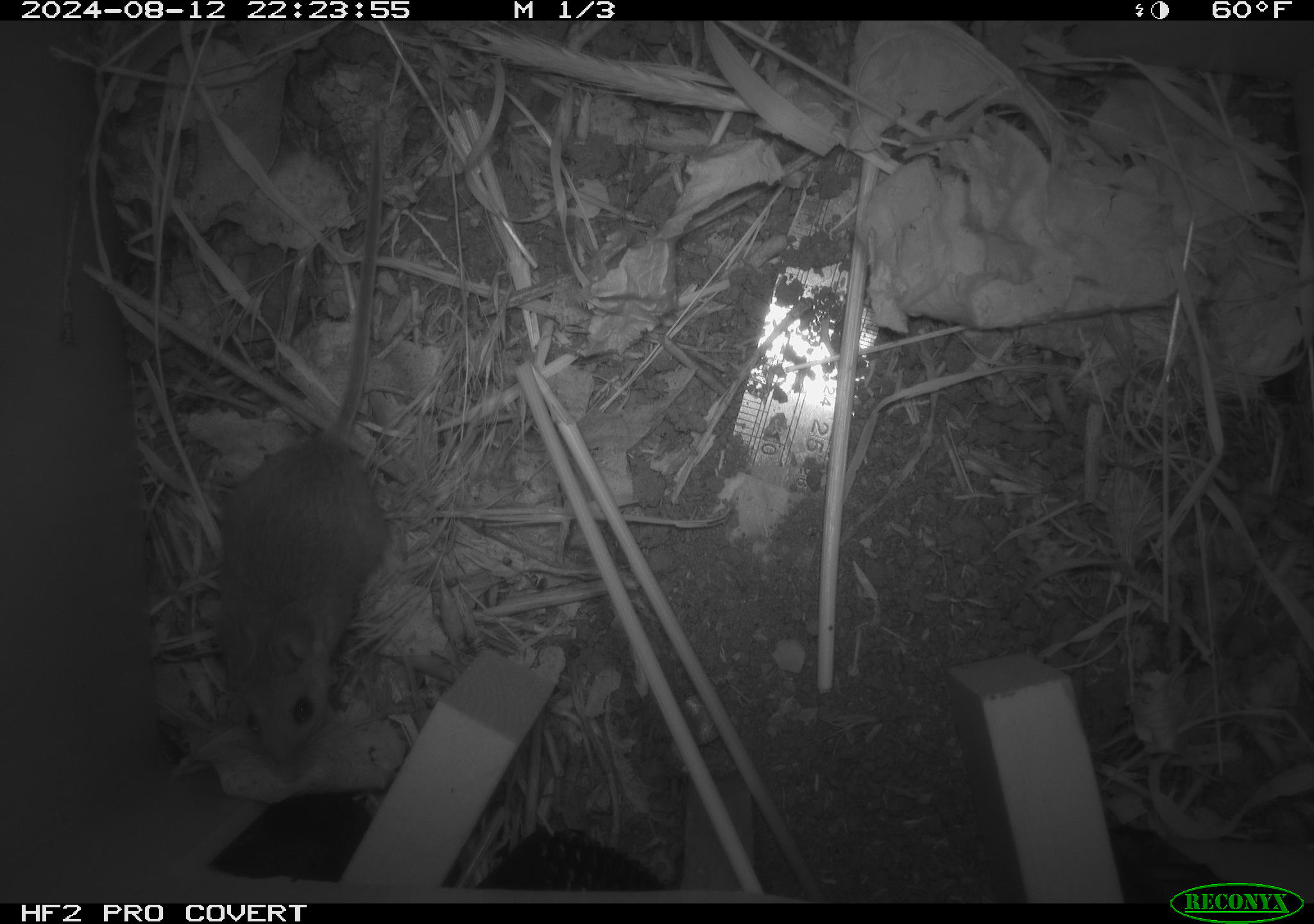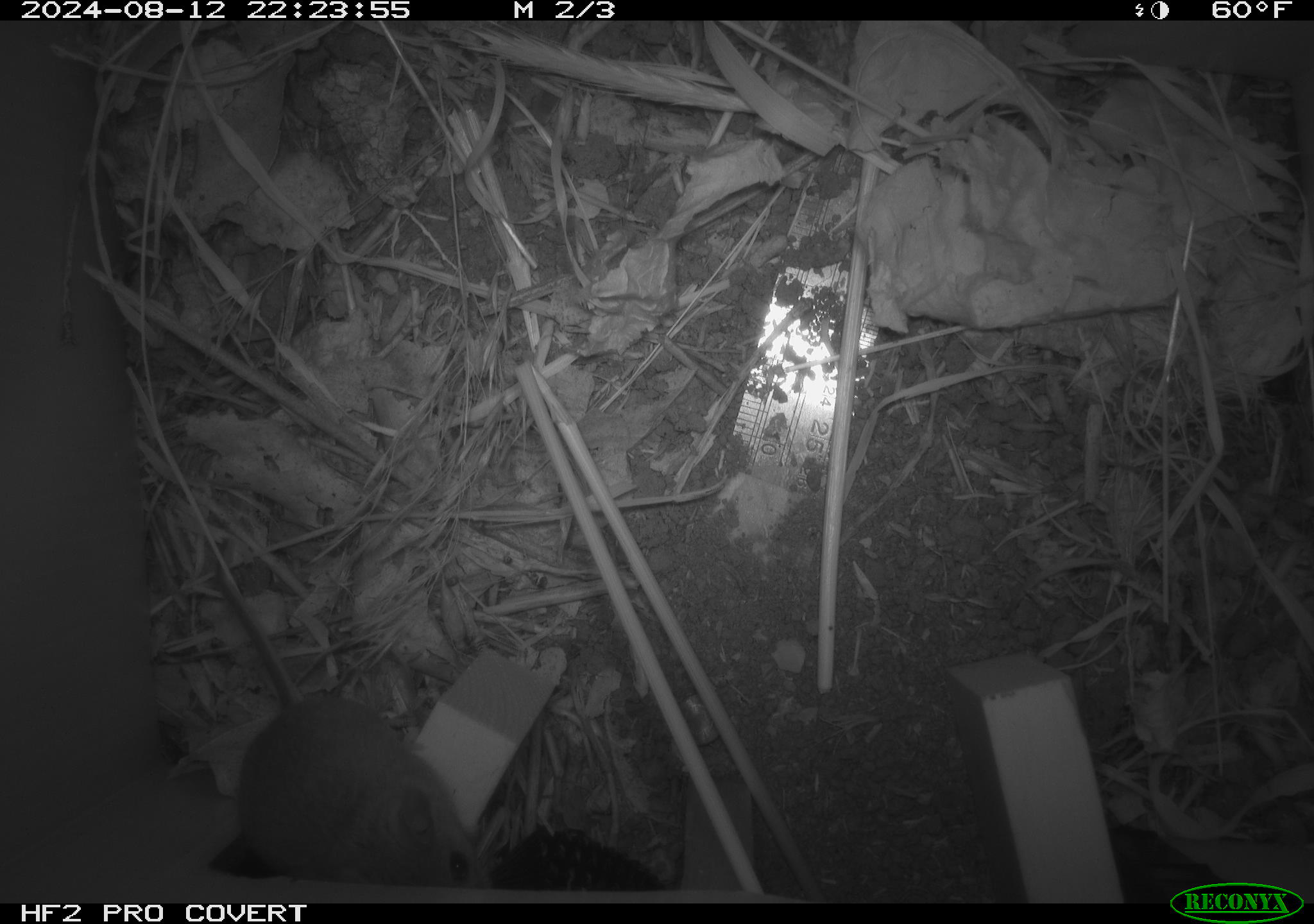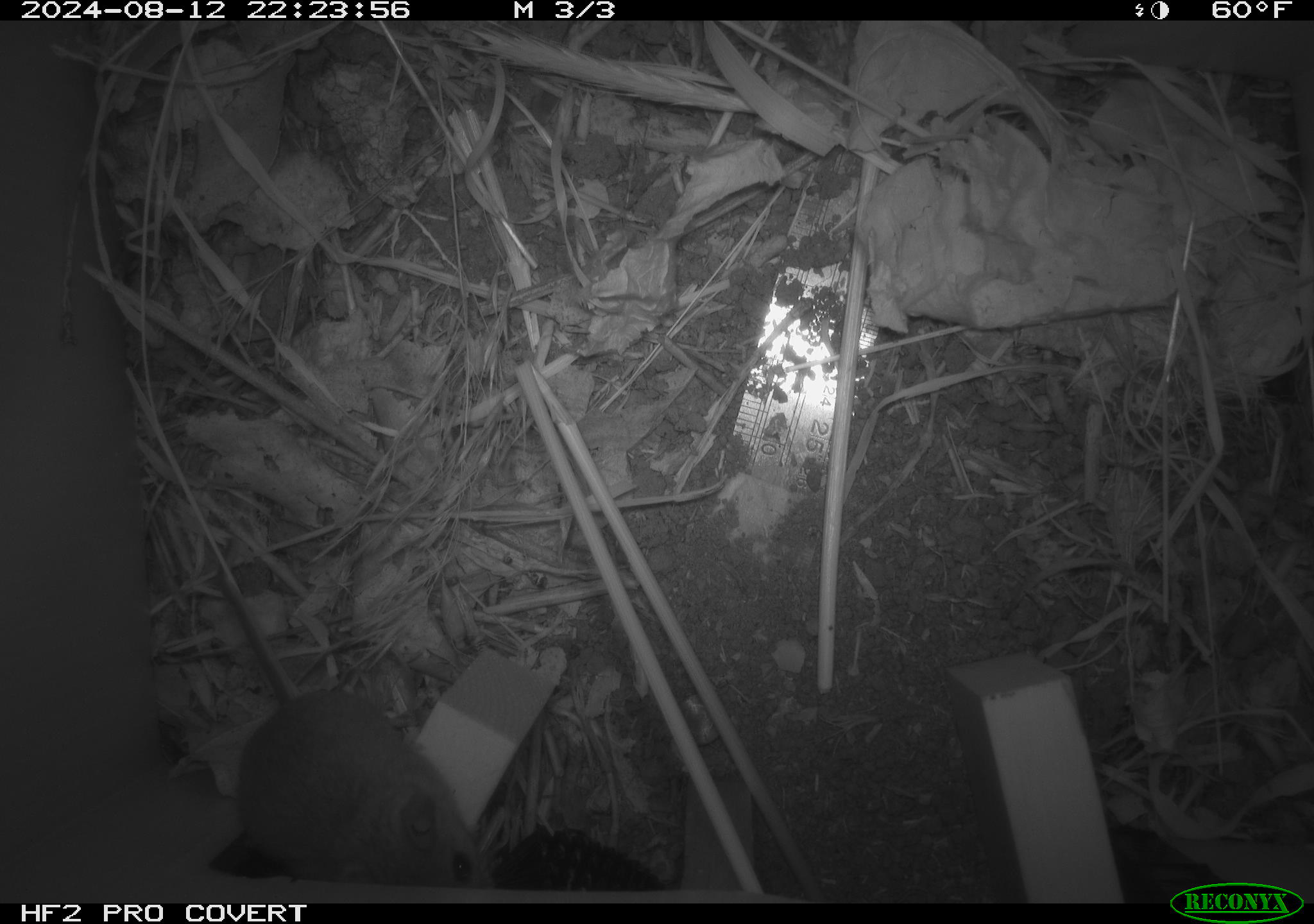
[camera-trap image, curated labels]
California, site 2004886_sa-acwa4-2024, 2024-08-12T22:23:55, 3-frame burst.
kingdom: Animalia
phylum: Chordata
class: Mammalia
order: Rodentia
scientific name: Rodentia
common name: mouse species